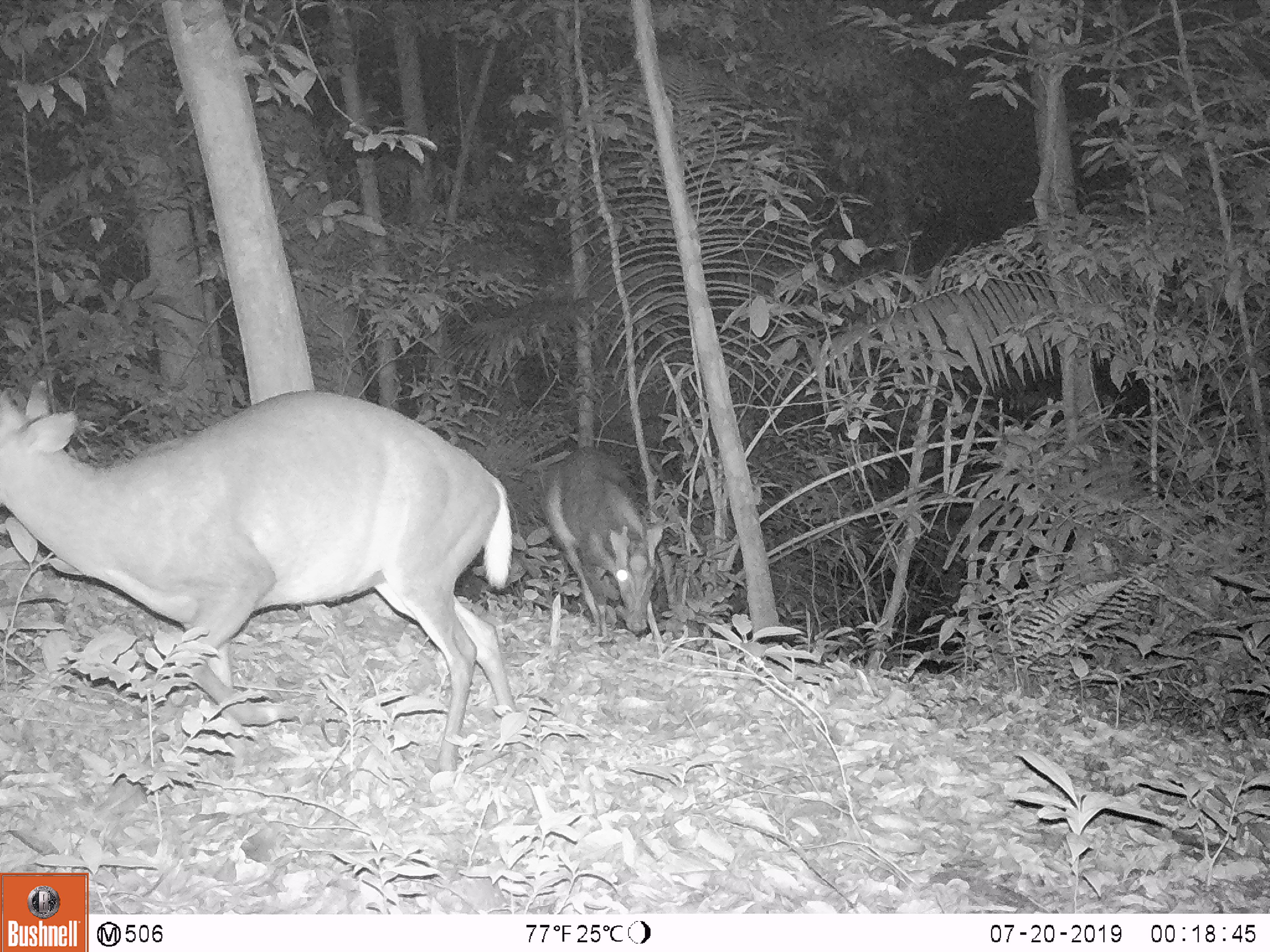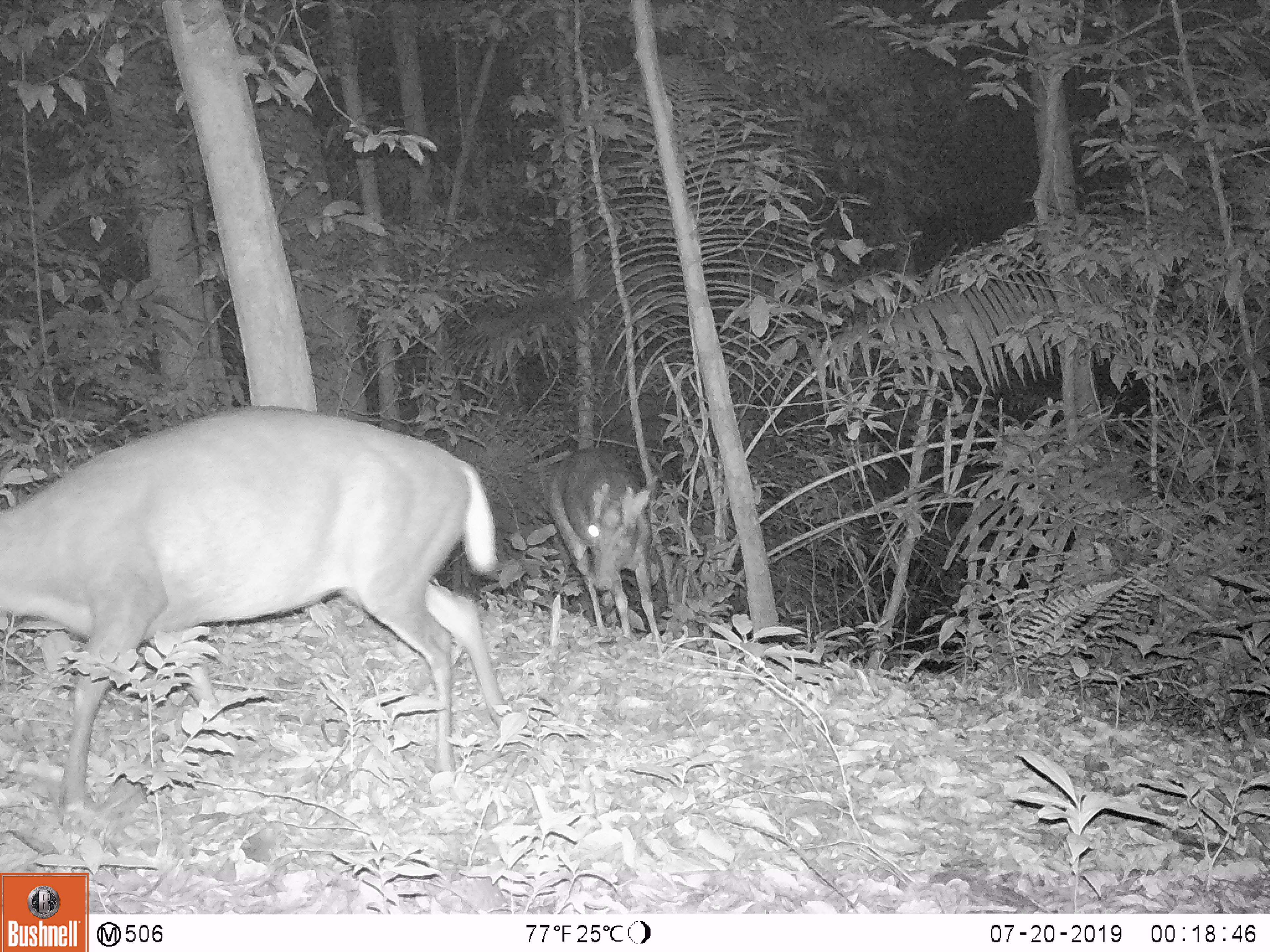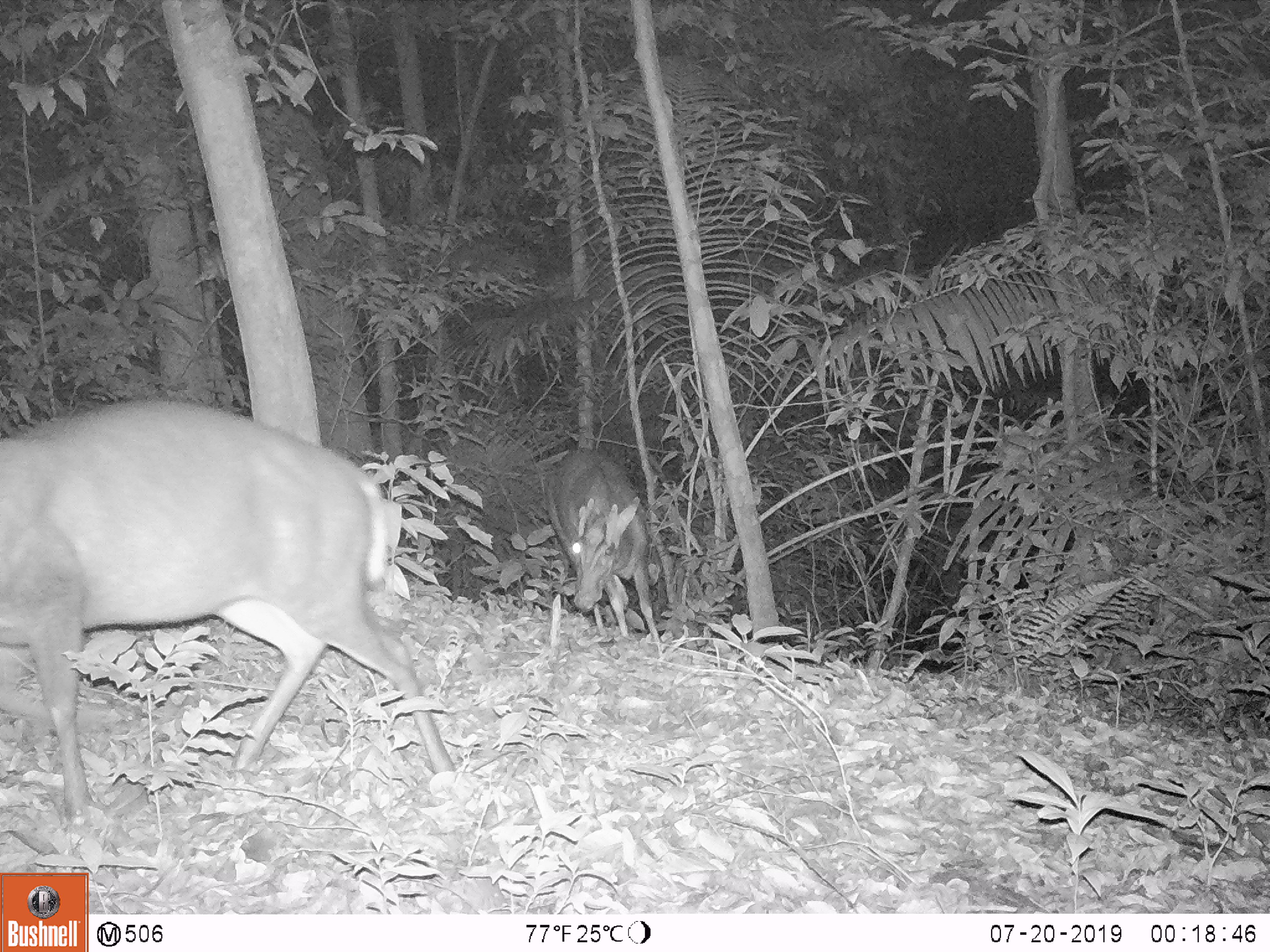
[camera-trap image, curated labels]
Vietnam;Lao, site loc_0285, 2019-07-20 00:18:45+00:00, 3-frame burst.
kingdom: Animalia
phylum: Chordata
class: Mammalia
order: Artiodactyla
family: Cervidae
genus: Muntiacus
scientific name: Muntiacus rooseveltorum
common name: roosevelt's muntjac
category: roosevelts muntjac group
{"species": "roosevelts muntjac group (roosevelt's muntjac) (Muntiacus rooseveltorum)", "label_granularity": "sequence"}